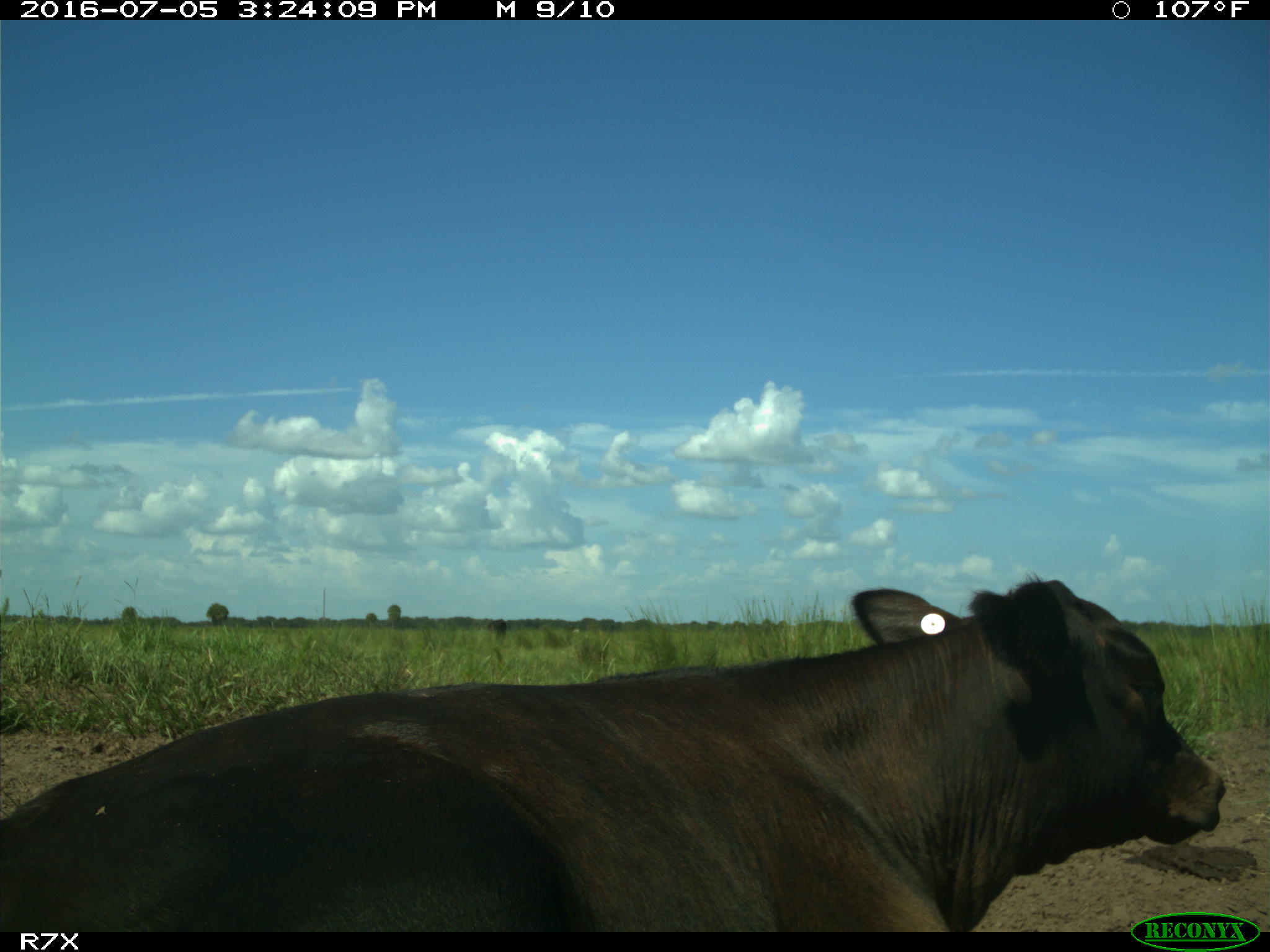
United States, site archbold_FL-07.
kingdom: Animalia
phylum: Chordata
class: Mammalia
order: Artiodactyla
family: Bovidae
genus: Bos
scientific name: Bos taurus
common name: domestic cow